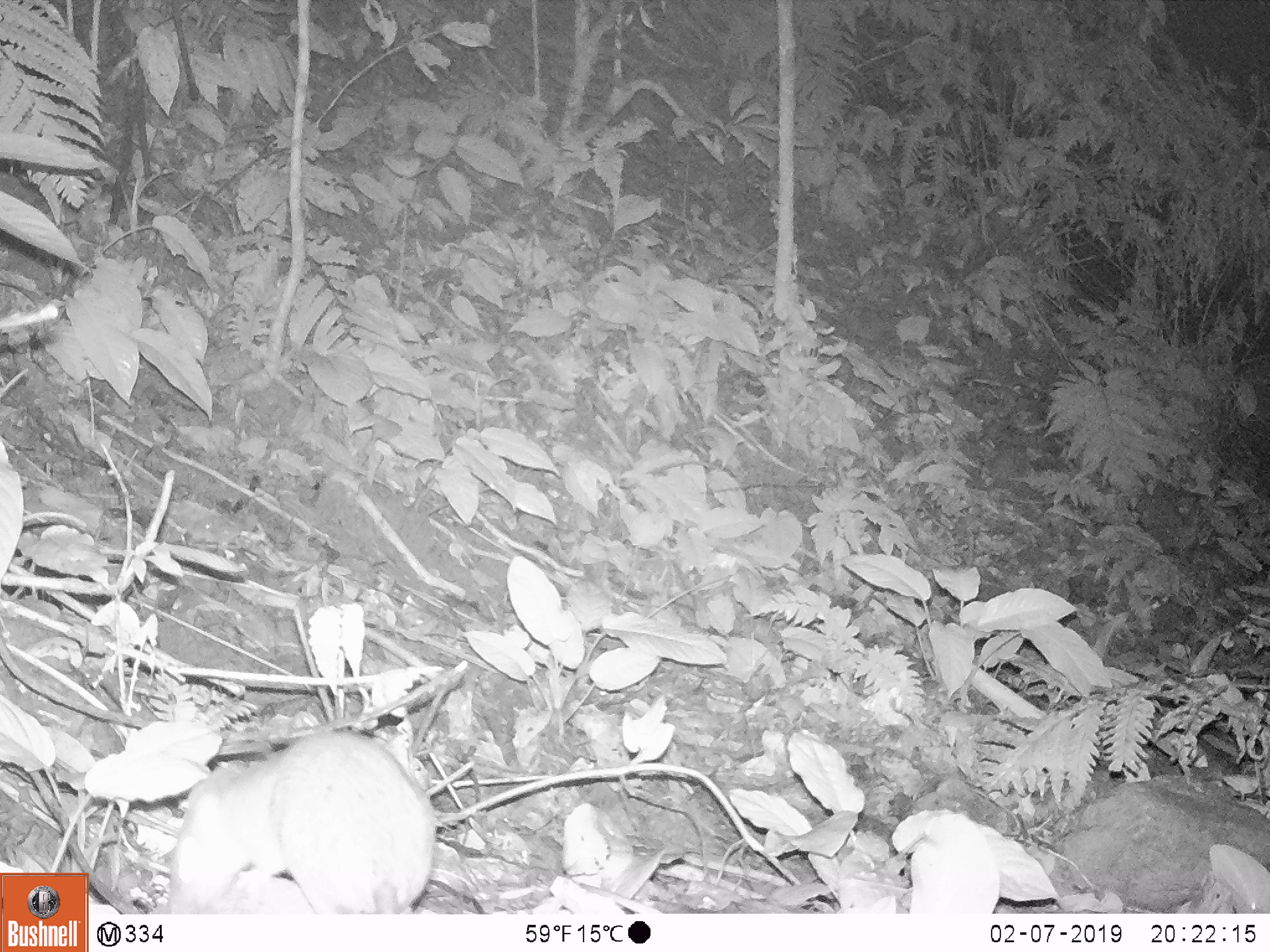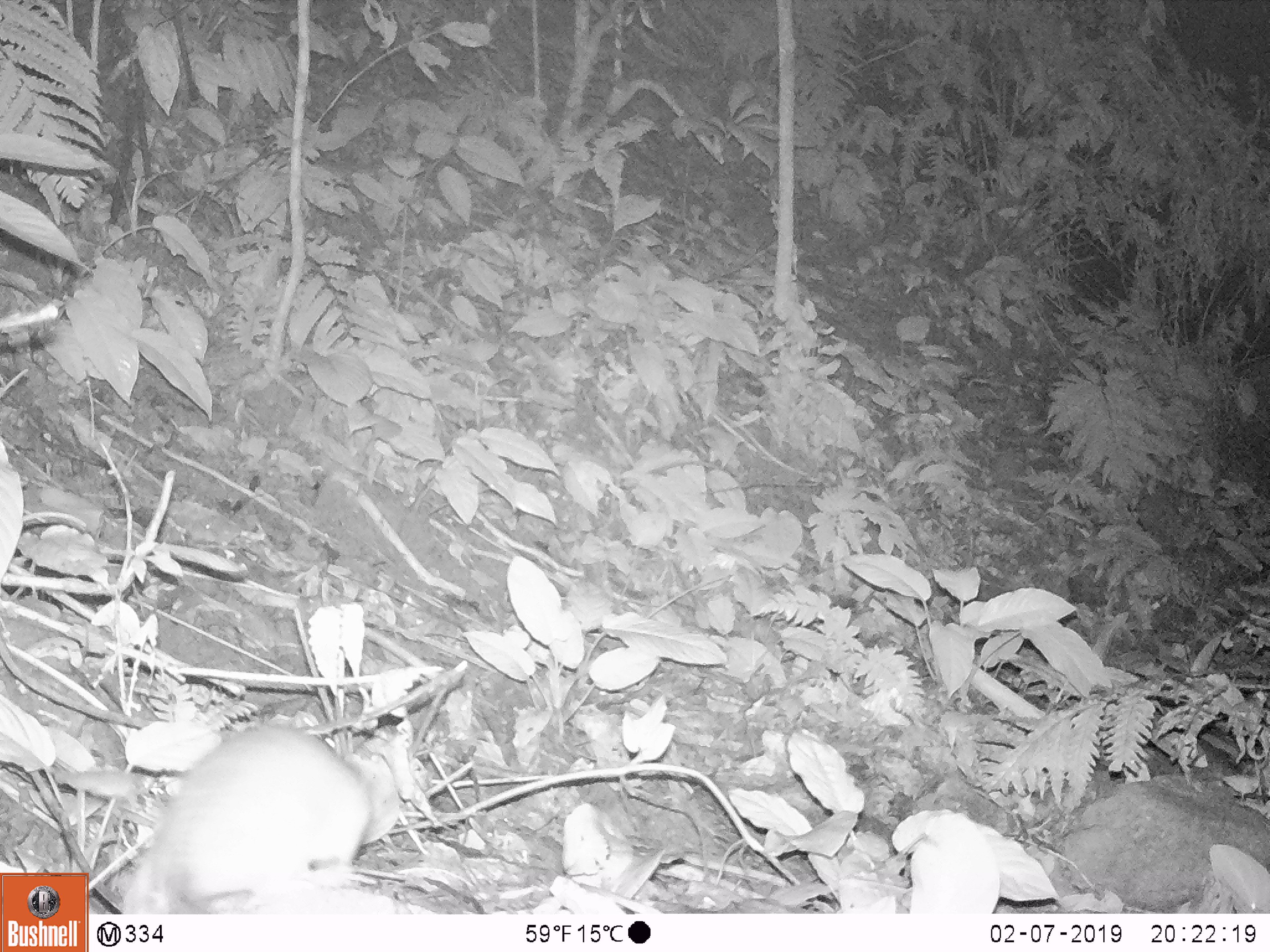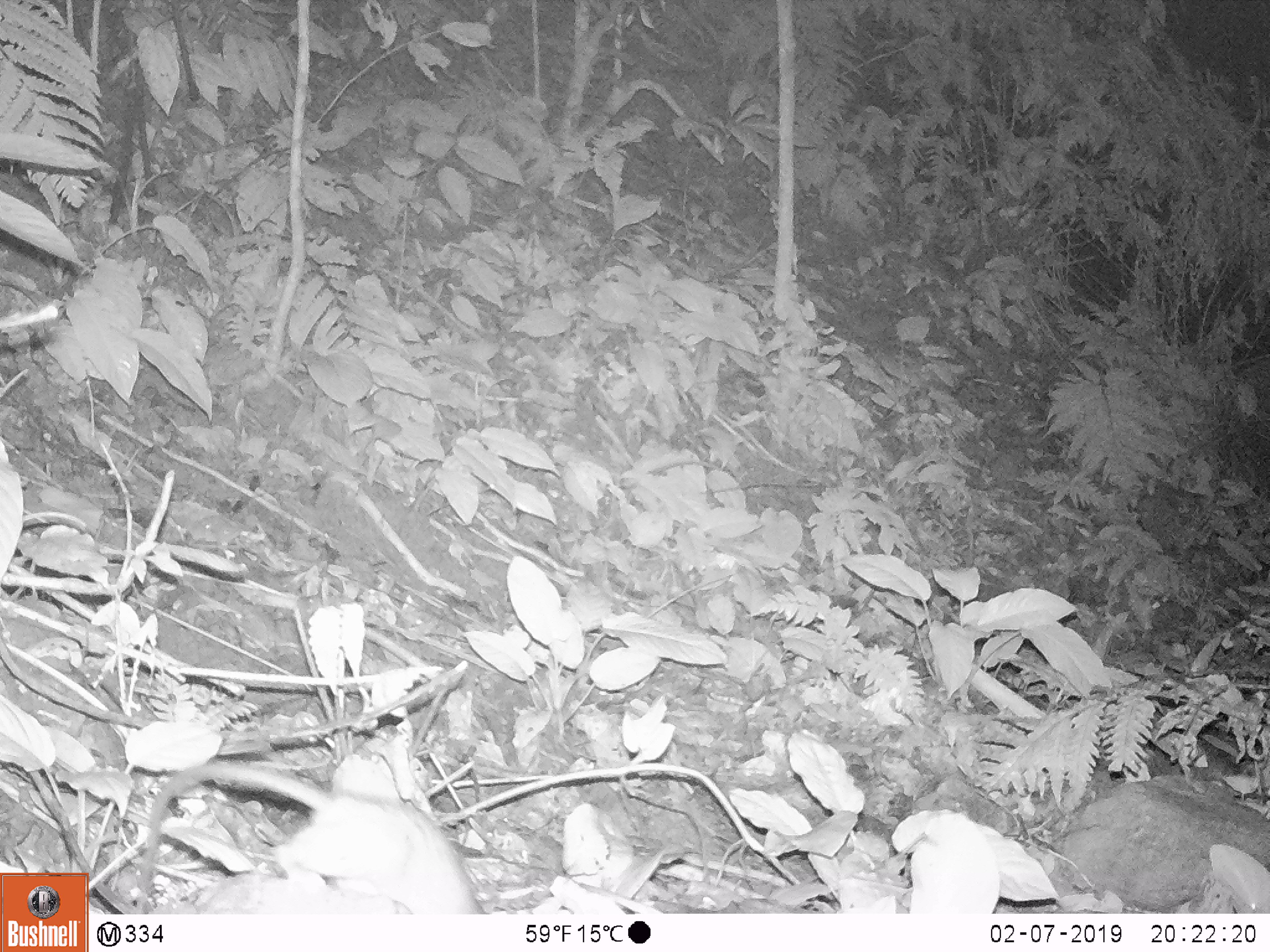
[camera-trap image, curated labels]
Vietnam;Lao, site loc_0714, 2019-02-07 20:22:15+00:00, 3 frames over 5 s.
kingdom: Animalia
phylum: Chordata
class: Mammalia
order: Rodentia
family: Muridae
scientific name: Muridae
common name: old-world mice and rats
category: unidentified murid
Unidentified murid (old-world mice and rats) (Muridae). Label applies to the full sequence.